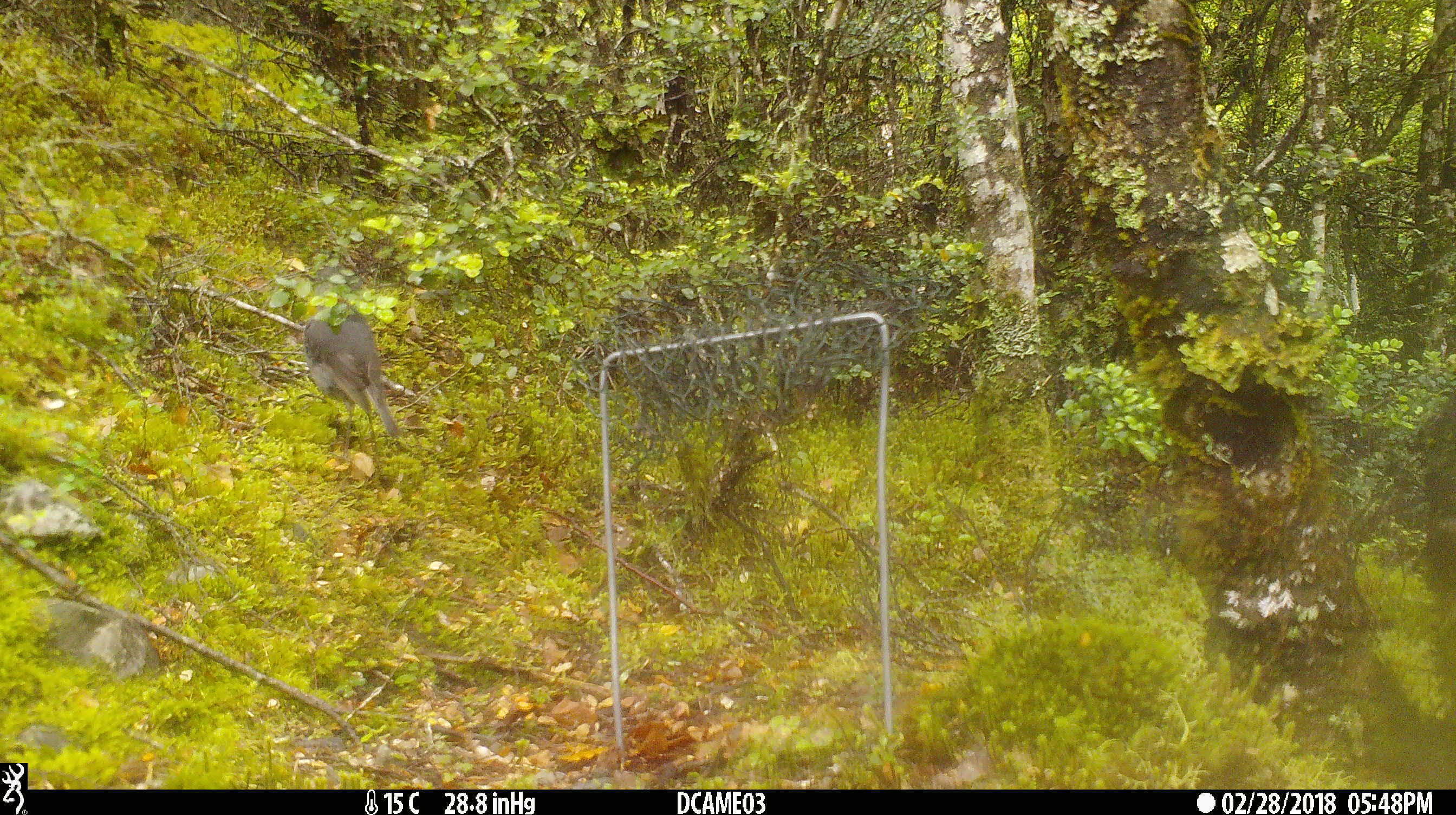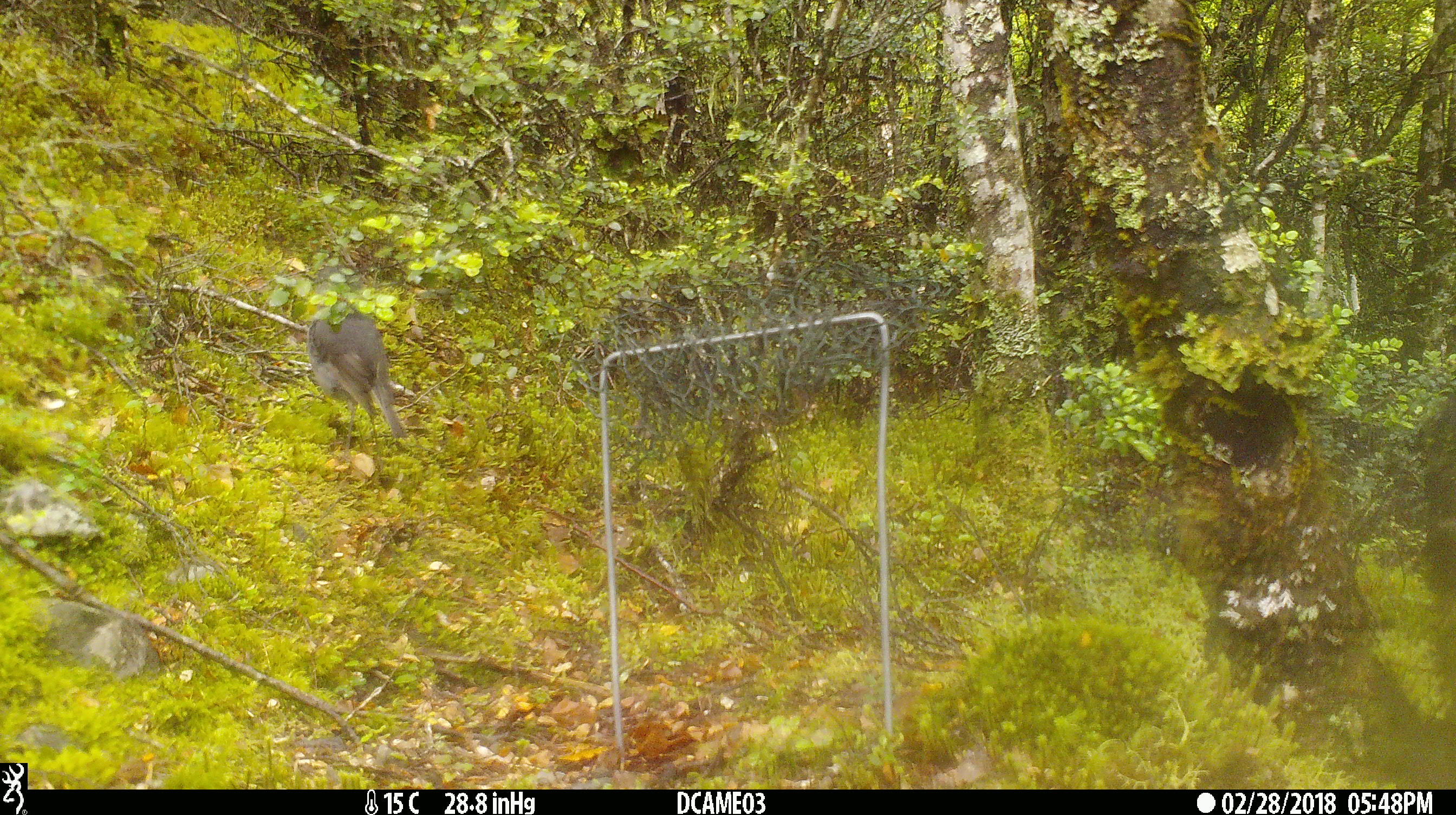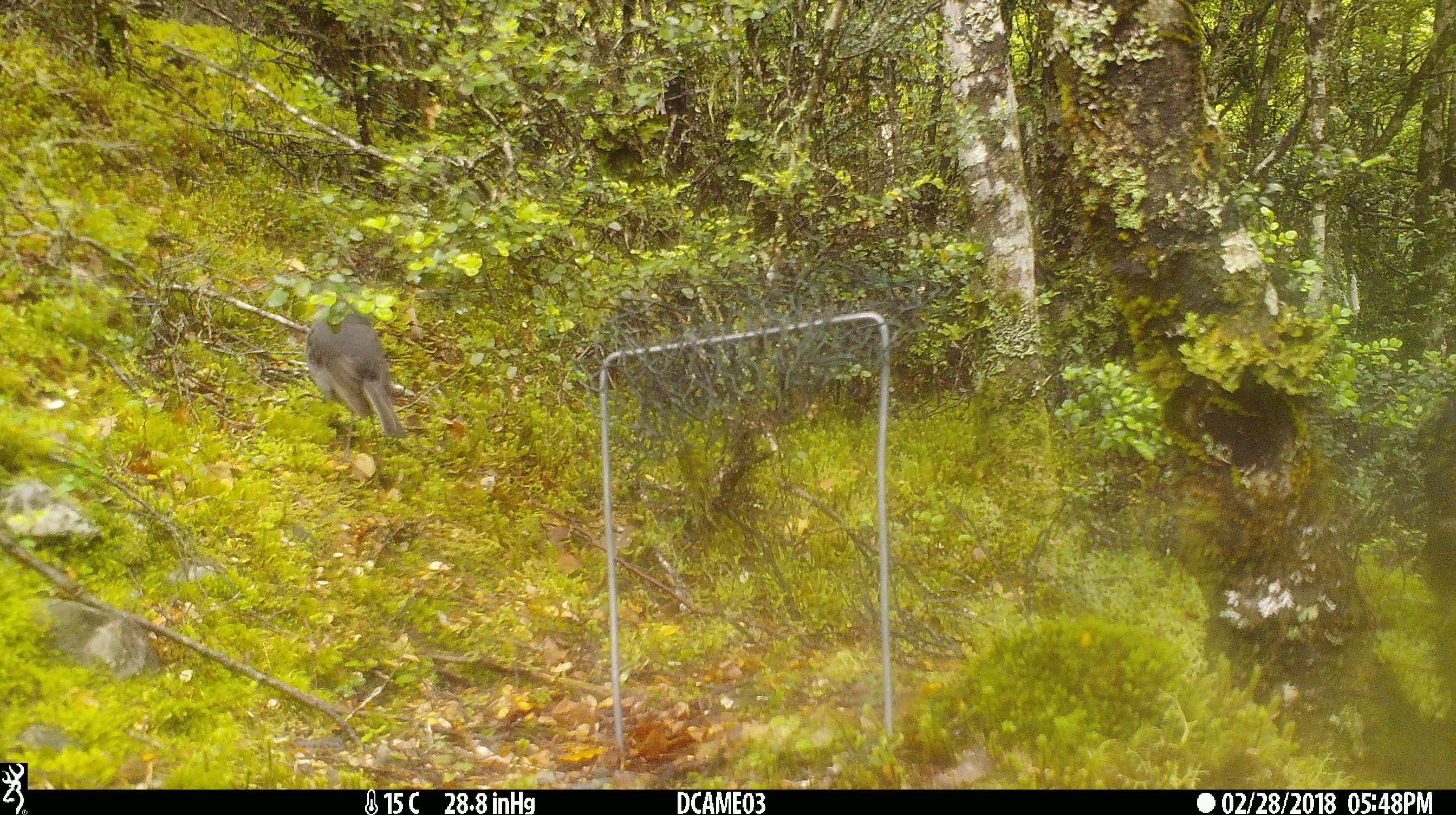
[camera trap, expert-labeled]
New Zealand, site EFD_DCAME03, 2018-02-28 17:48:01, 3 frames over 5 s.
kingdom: Animalia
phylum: Chordata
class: Aves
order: Passeriformes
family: Petroicidae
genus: Petroica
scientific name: Petroica australis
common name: new zealand robin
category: robin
Robin (new zealand robin) (Petroica australis).